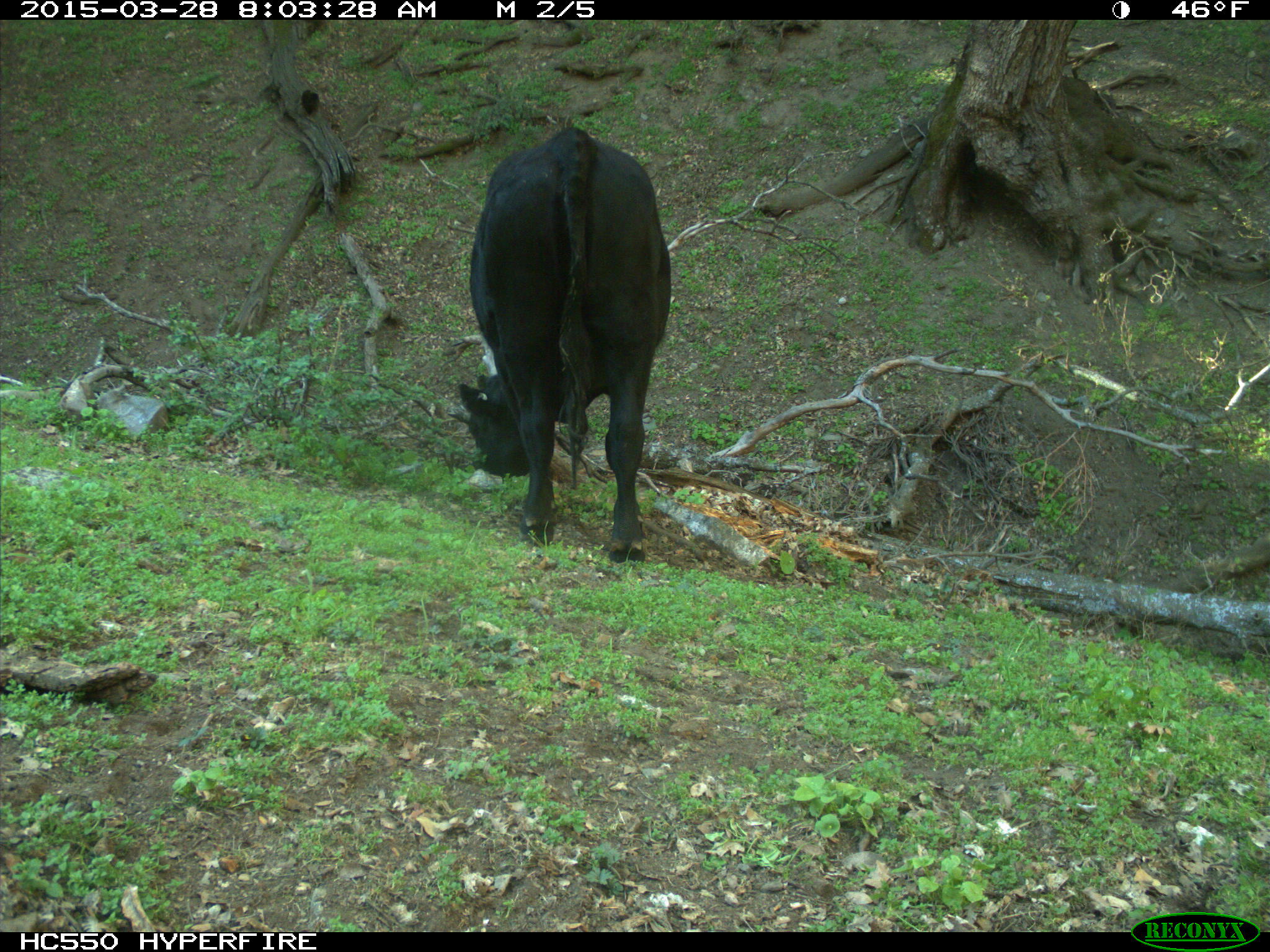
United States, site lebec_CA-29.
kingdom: Animalia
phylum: Chordata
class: Mammalia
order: Artiodactyla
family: Bovidae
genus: Bos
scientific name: Bos taurus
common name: domestic cow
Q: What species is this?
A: Bos taurus (domestic cow).